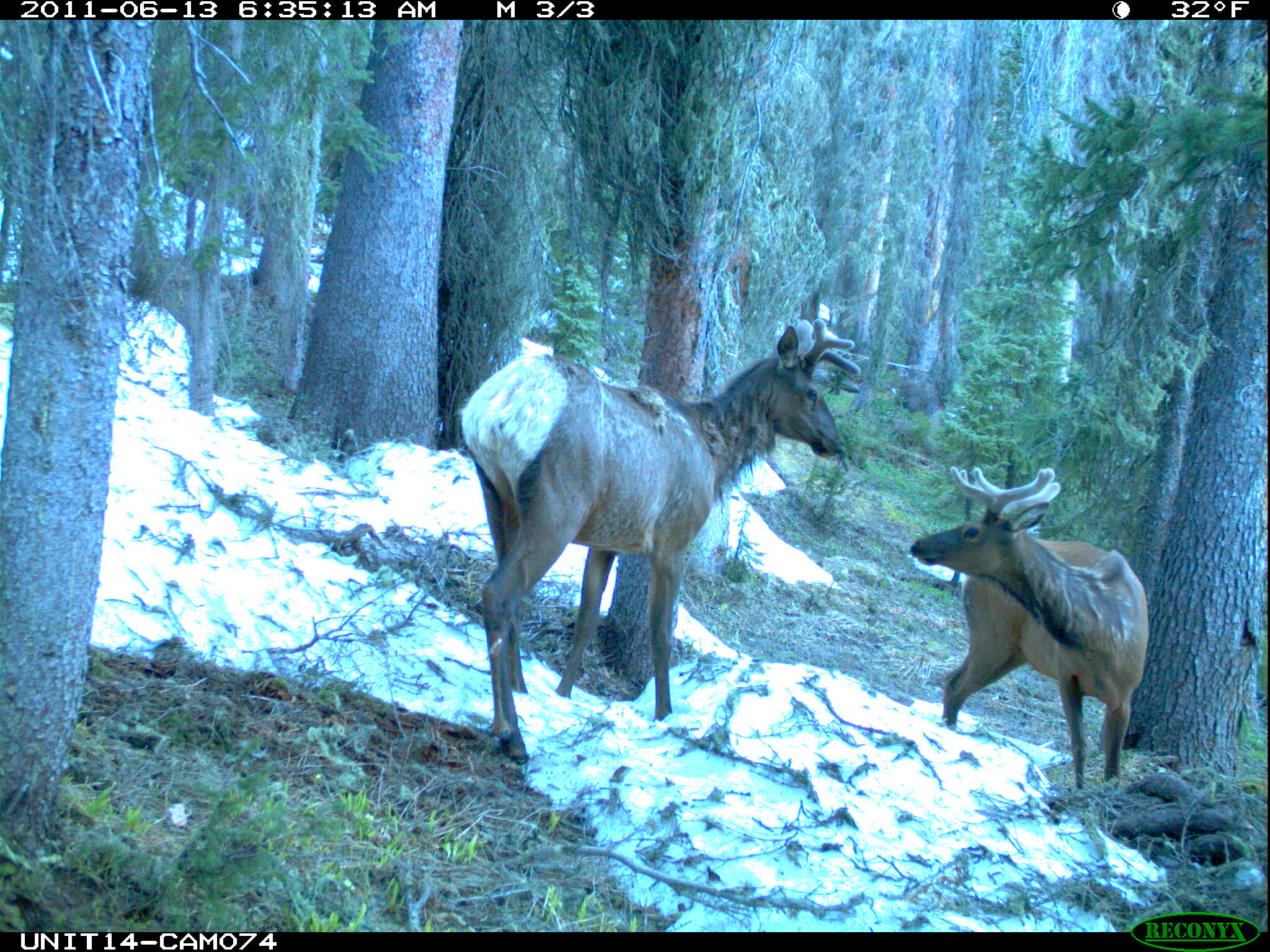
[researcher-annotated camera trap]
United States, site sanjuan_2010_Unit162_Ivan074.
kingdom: Animalia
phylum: Chordata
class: Mammalia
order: Artiodactyla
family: Cervidae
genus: Cervus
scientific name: Cervus elaphus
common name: red deer